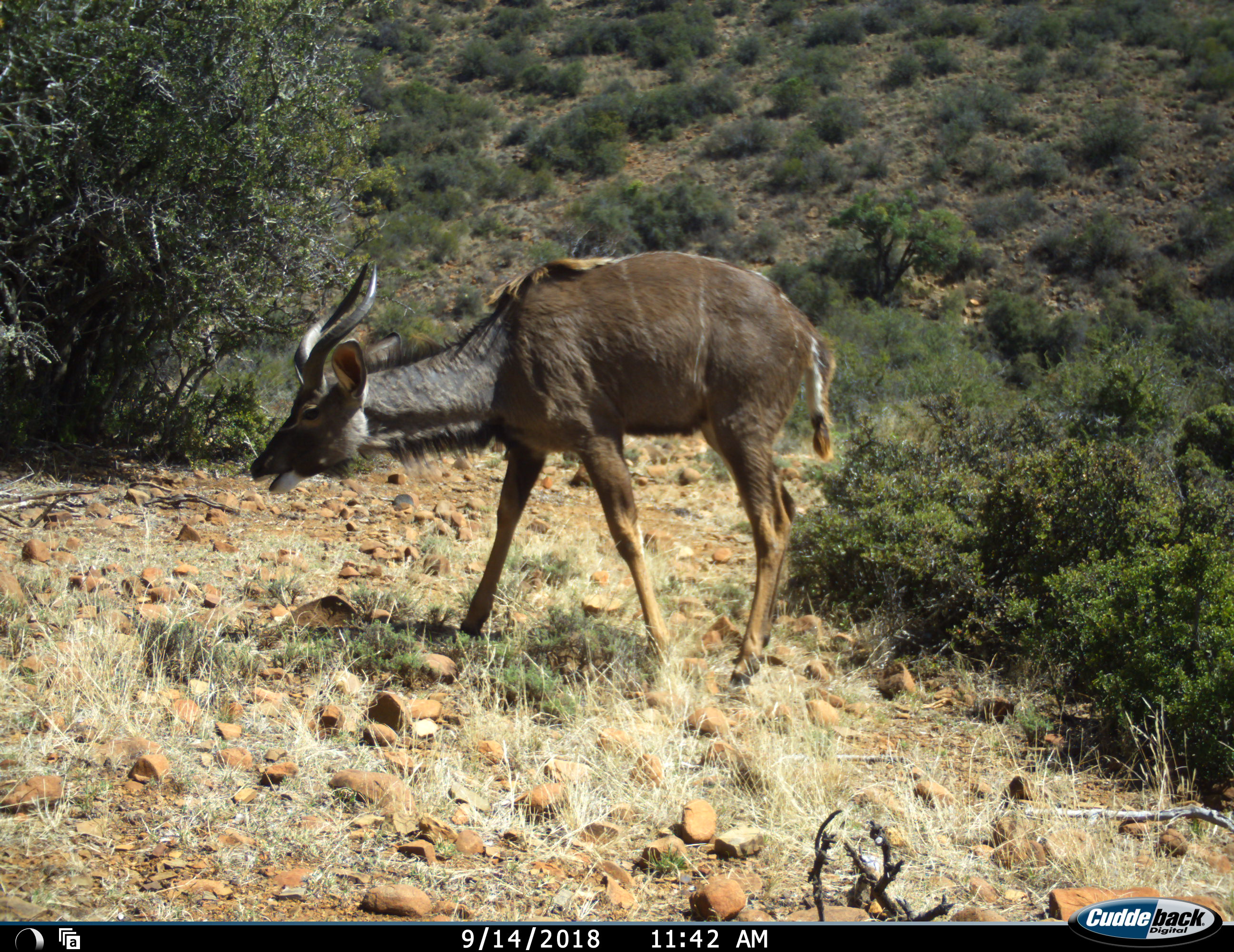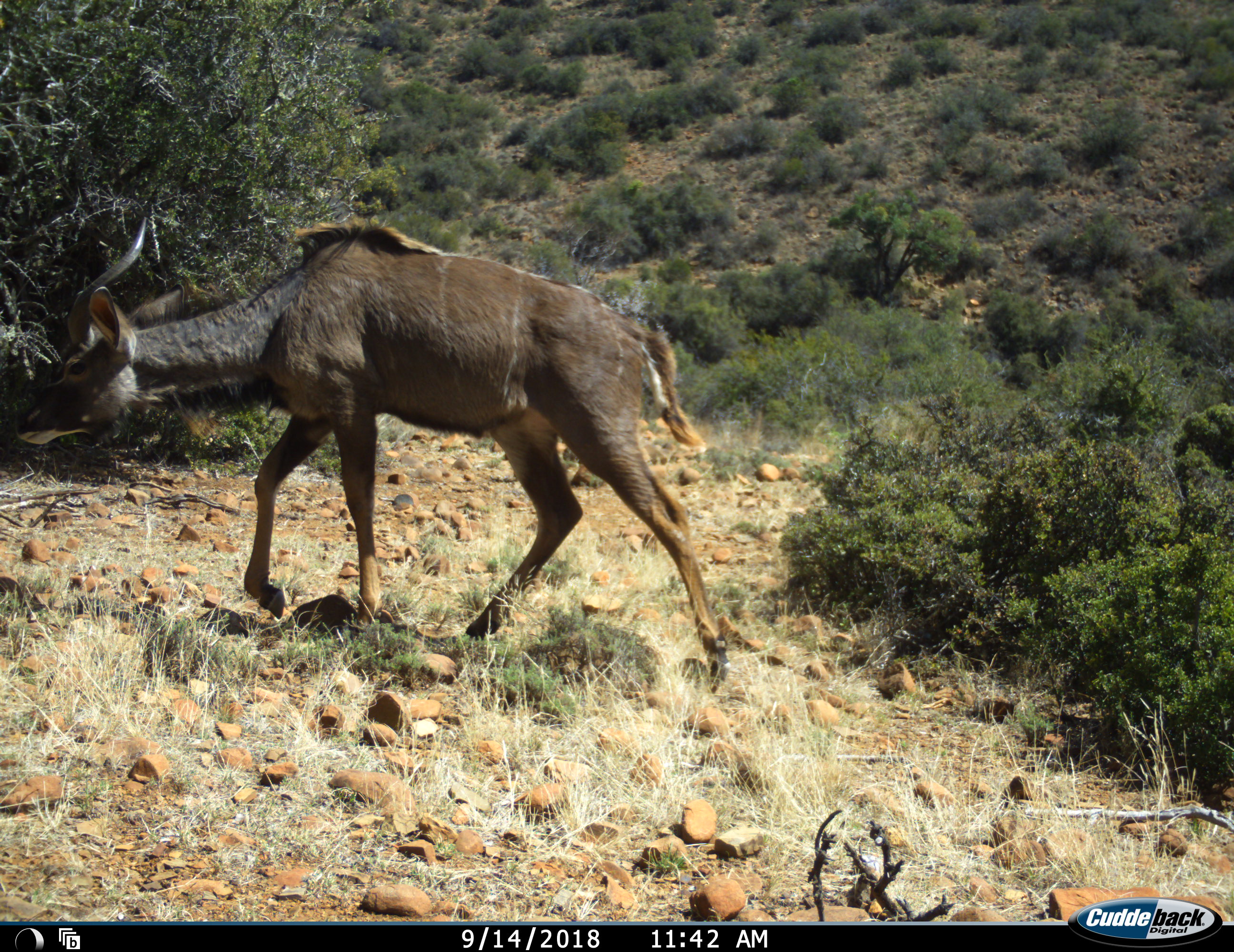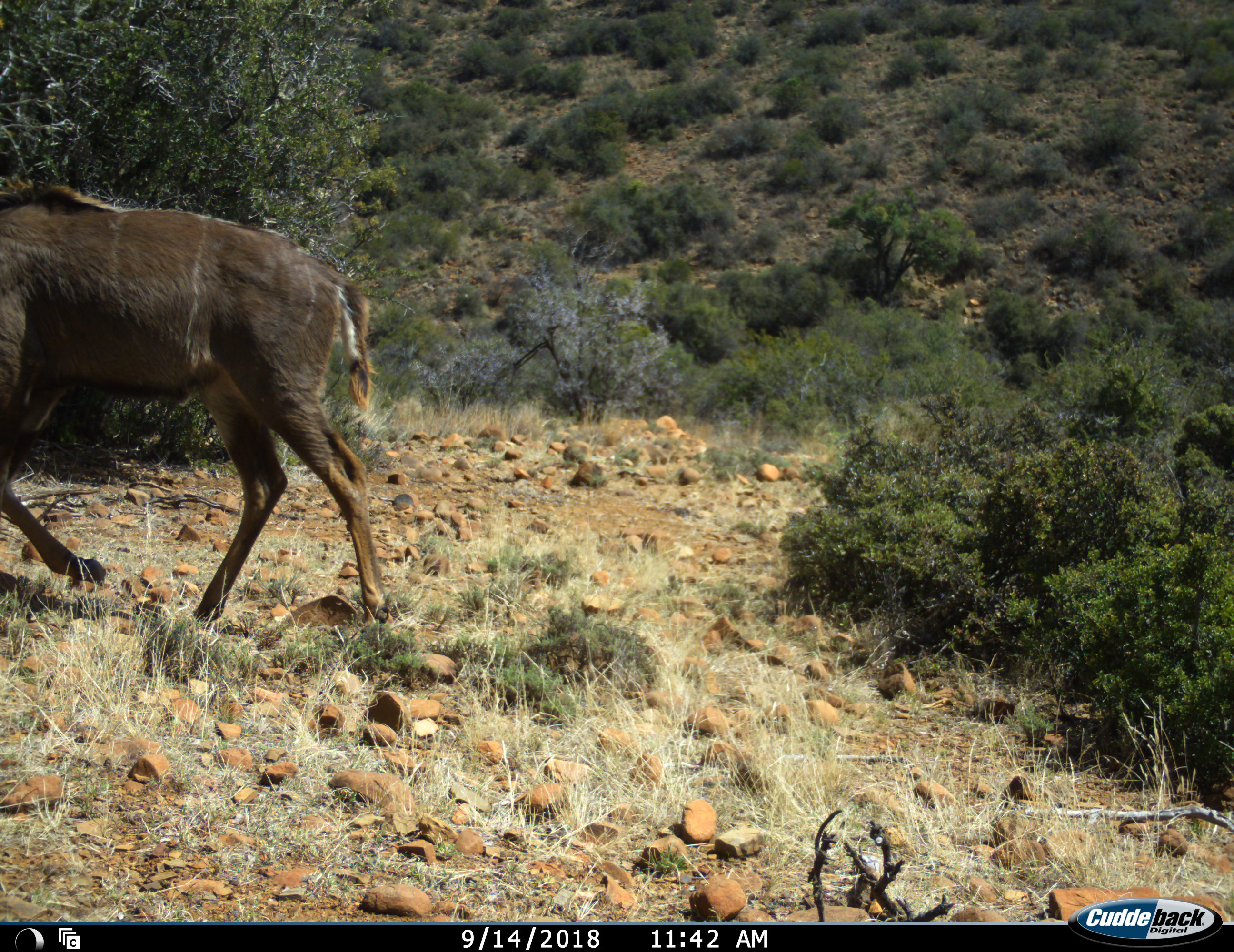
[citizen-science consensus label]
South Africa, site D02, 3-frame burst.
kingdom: Animalia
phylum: Chordata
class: Mammalia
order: Artiodactyla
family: Bovidae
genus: Tragelaphus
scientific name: Tragelaphus strepsiceros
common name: greater kudu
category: kudu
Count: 1.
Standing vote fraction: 0%.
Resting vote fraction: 0%.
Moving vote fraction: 100%.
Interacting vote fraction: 0%.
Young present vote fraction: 22%.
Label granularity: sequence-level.